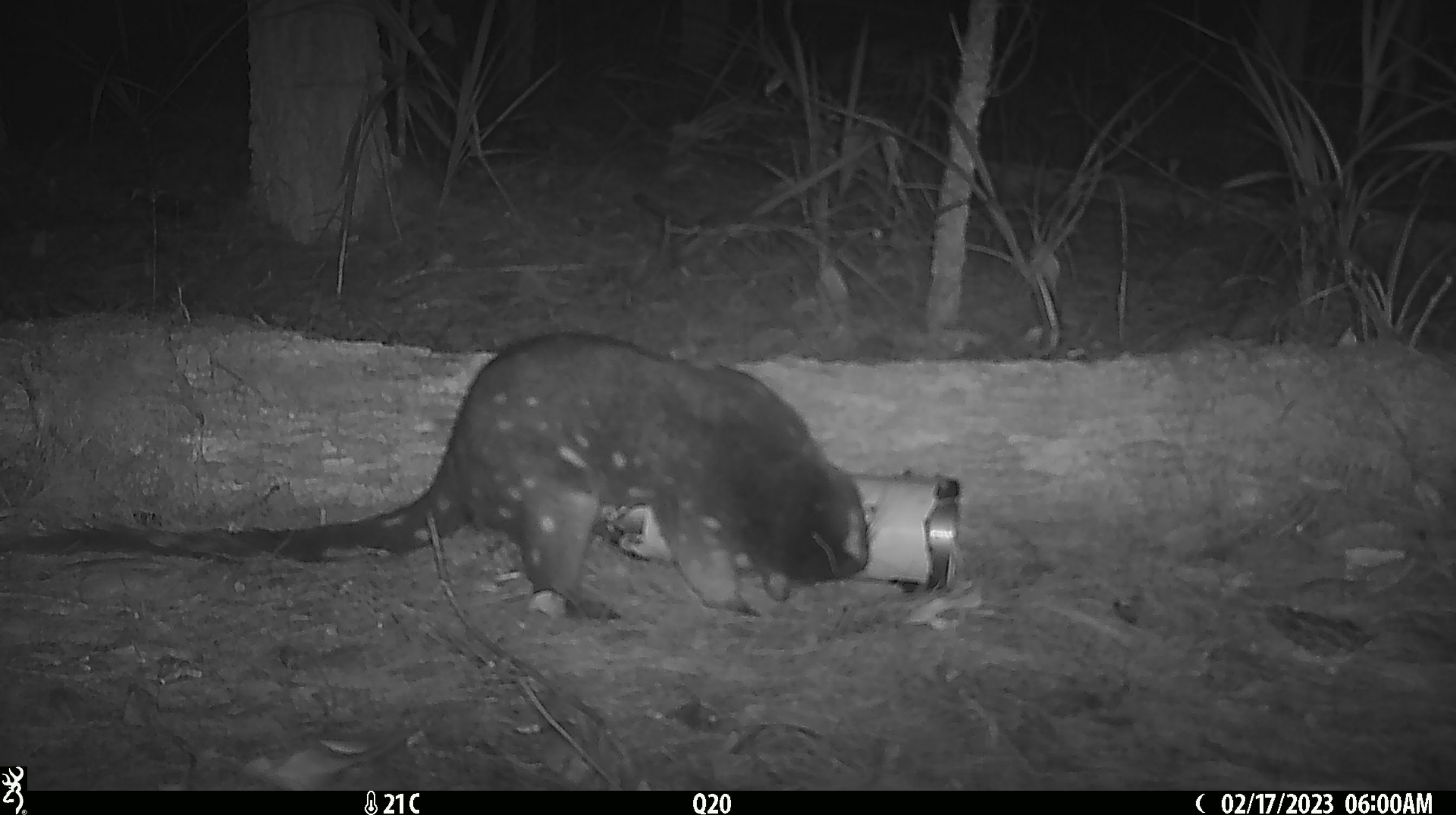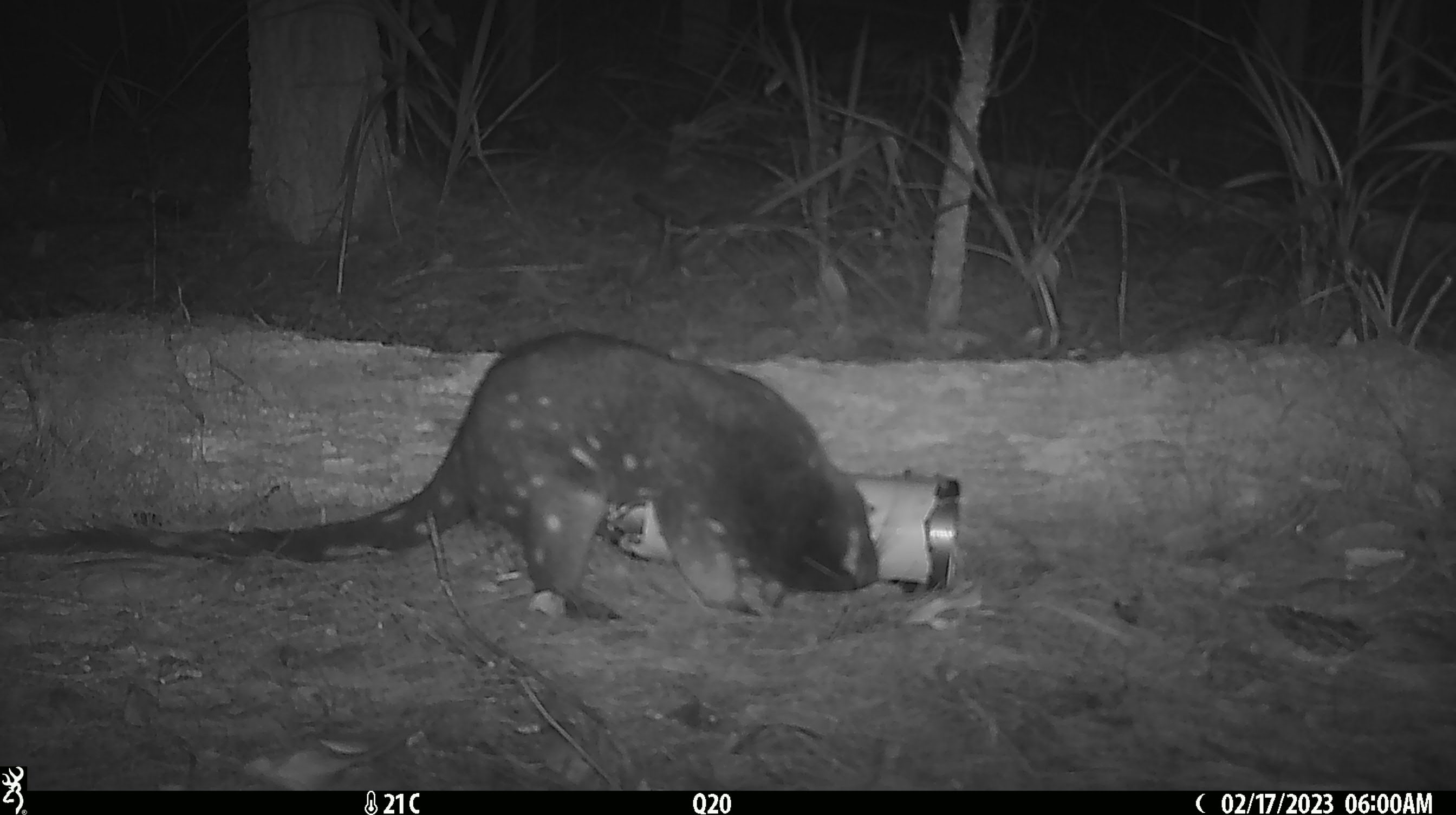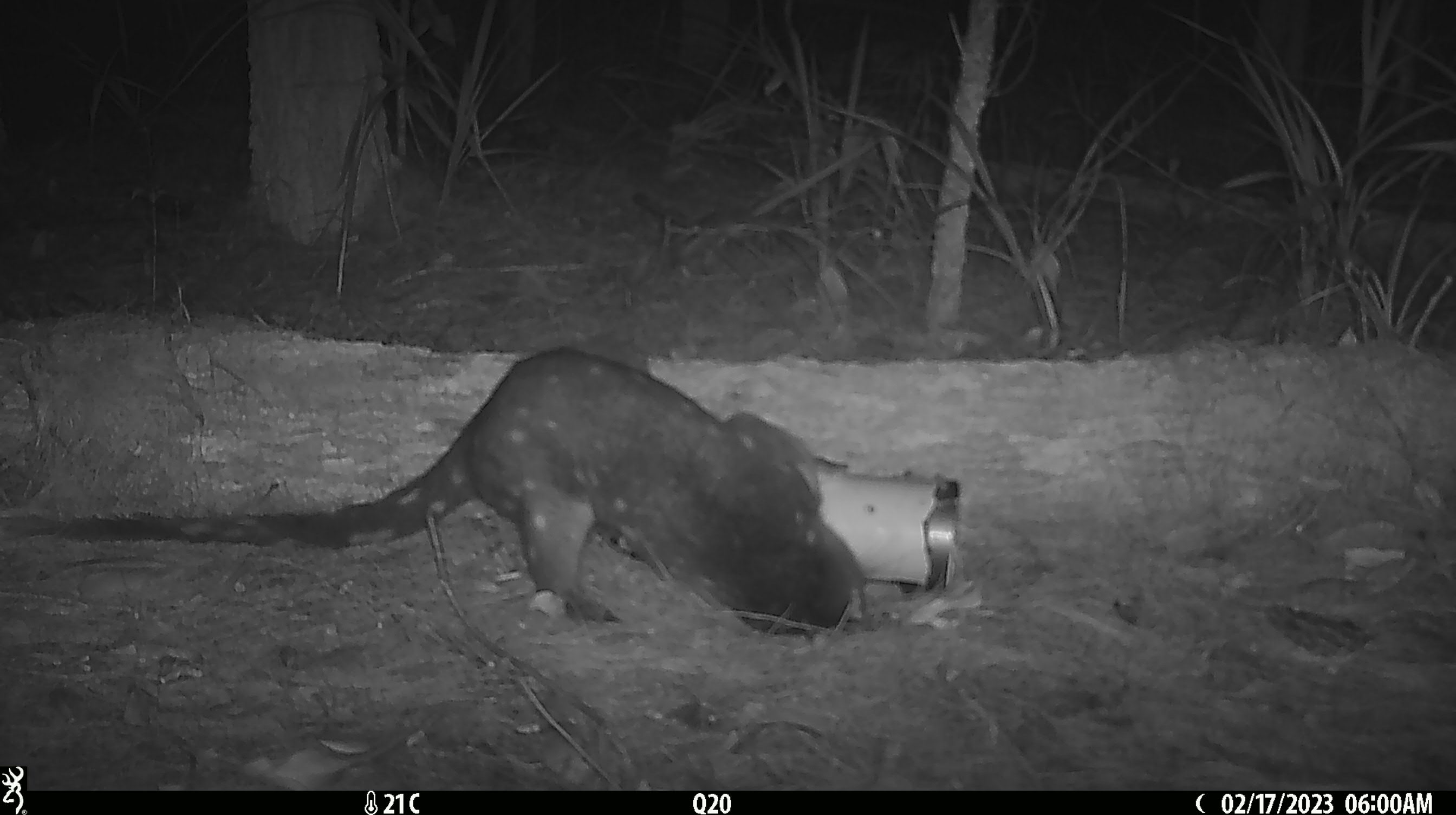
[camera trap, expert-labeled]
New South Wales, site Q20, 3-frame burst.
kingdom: Animalia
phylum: Chordata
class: Mammalia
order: Dasyuromorphia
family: Dasyuridae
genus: Dasyurus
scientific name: Dasyurus maculatus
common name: spotted-tailed quoll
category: quoll